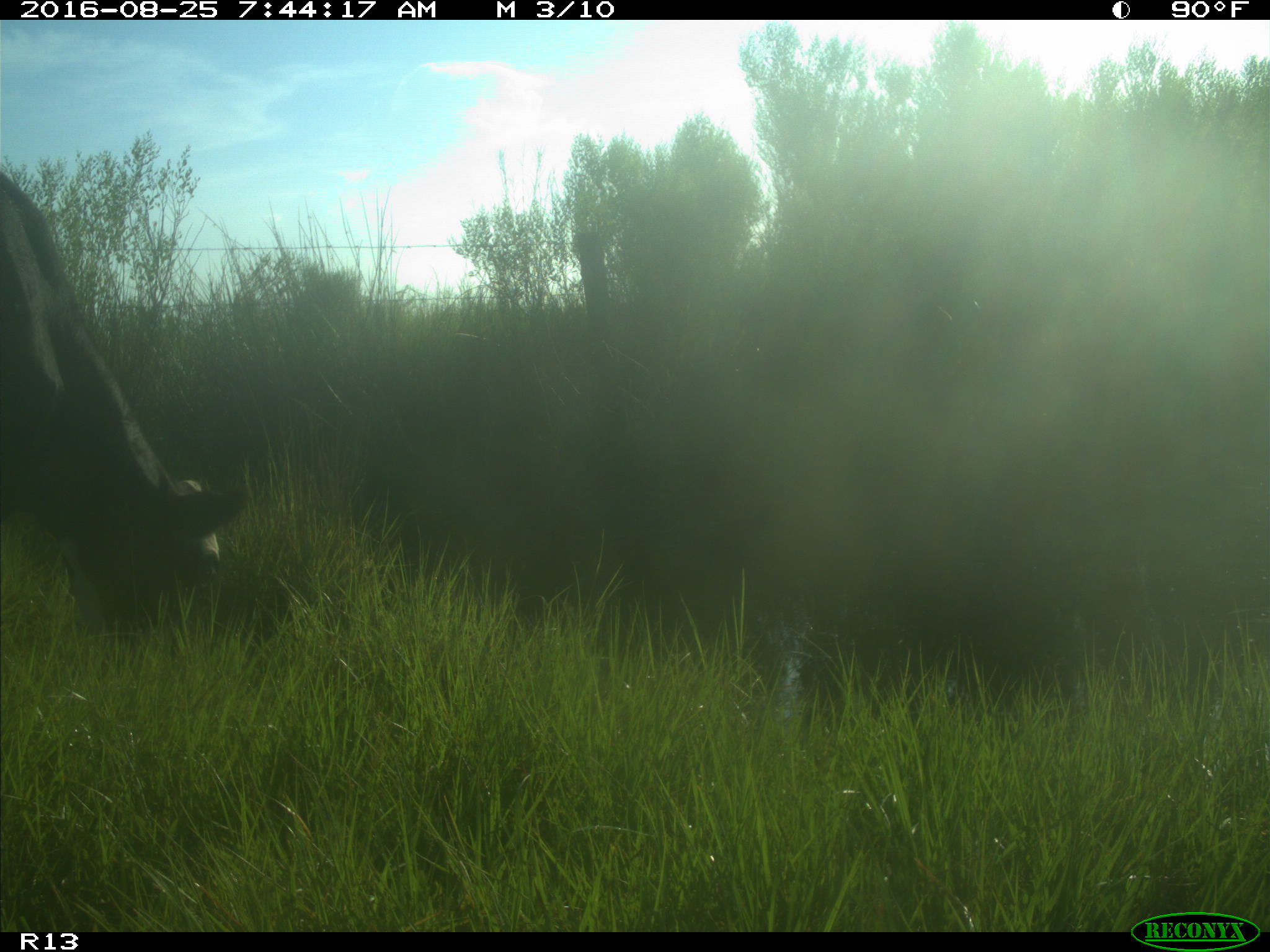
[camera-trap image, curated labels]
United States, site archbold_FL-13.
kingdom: Animalia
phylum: Chordata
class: Mammalia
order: Artiodactyla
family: Bovidae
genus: Bos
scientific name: Bos taurus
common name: domestic cow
Bos taurus (domestic cow).